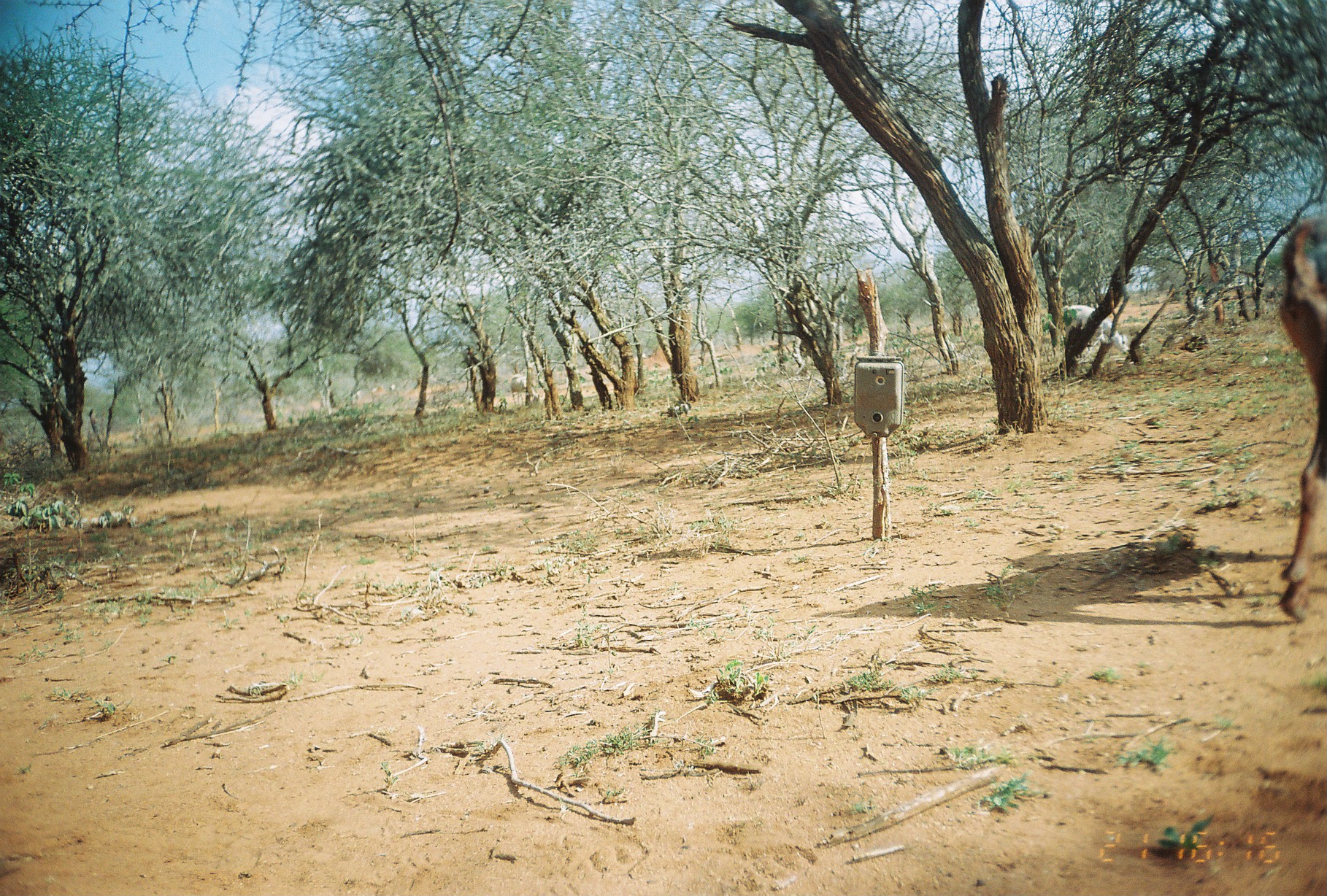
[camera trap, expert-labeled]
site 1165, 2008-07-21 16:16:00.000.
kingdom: Animalia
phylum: Chordata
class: Mammalia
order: Artiodactyla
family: Bovidae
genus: Capra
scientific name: Capra aegagrus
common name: wild goat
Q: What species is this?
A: Capra aegagrus (wild goat).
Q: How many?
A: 2.